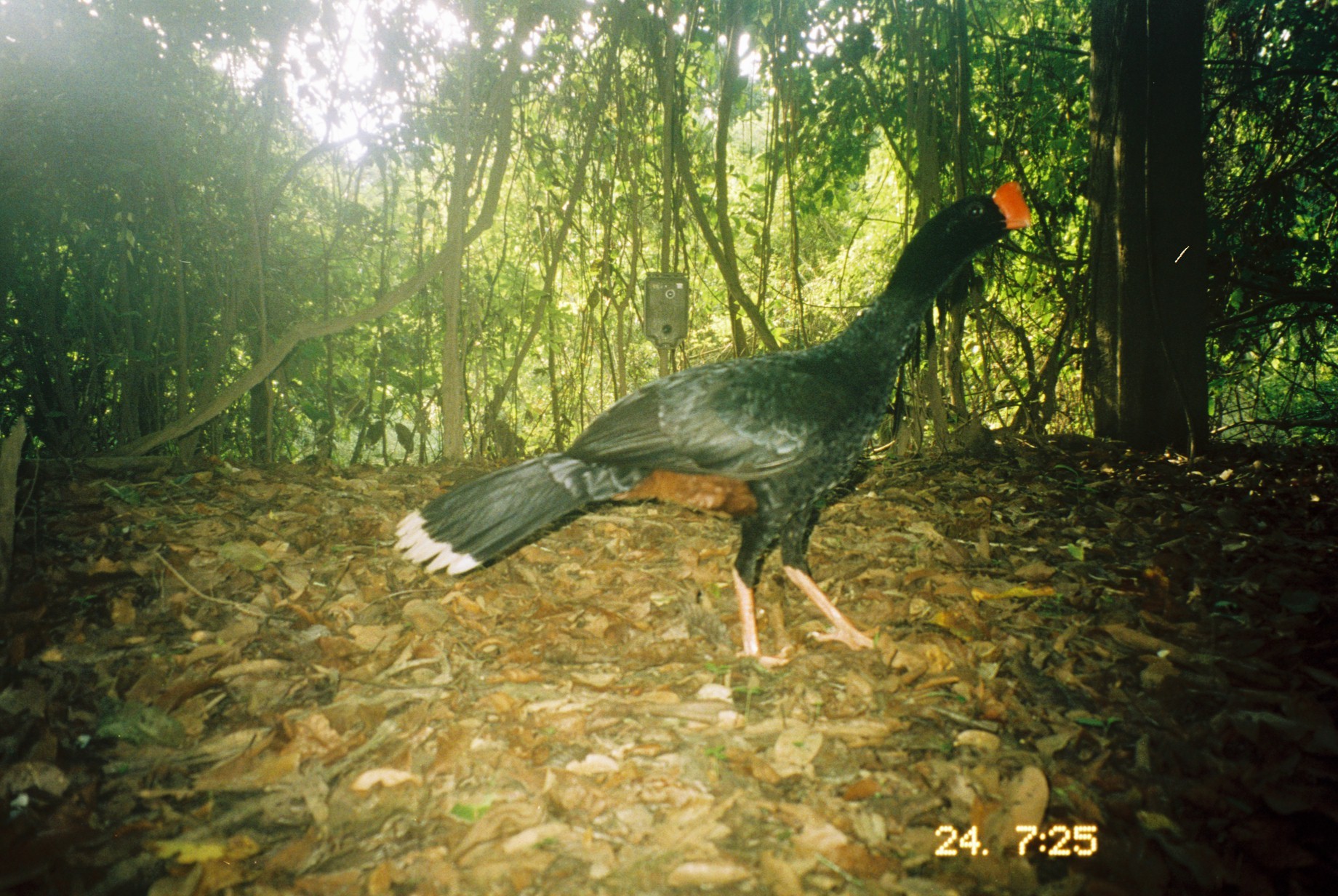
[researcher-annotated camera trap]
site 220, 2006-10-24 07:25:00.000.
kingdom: Animalia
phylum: Chordata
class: Aves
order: Galliformes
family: Cracidae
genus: Mitu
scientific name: Mitu tuberosum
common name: razor-billed curassow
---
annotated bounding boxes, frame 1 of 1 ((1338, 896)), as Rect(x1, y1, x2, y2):
mitu tuberosum: Rect(392, 180, 1037, 680)